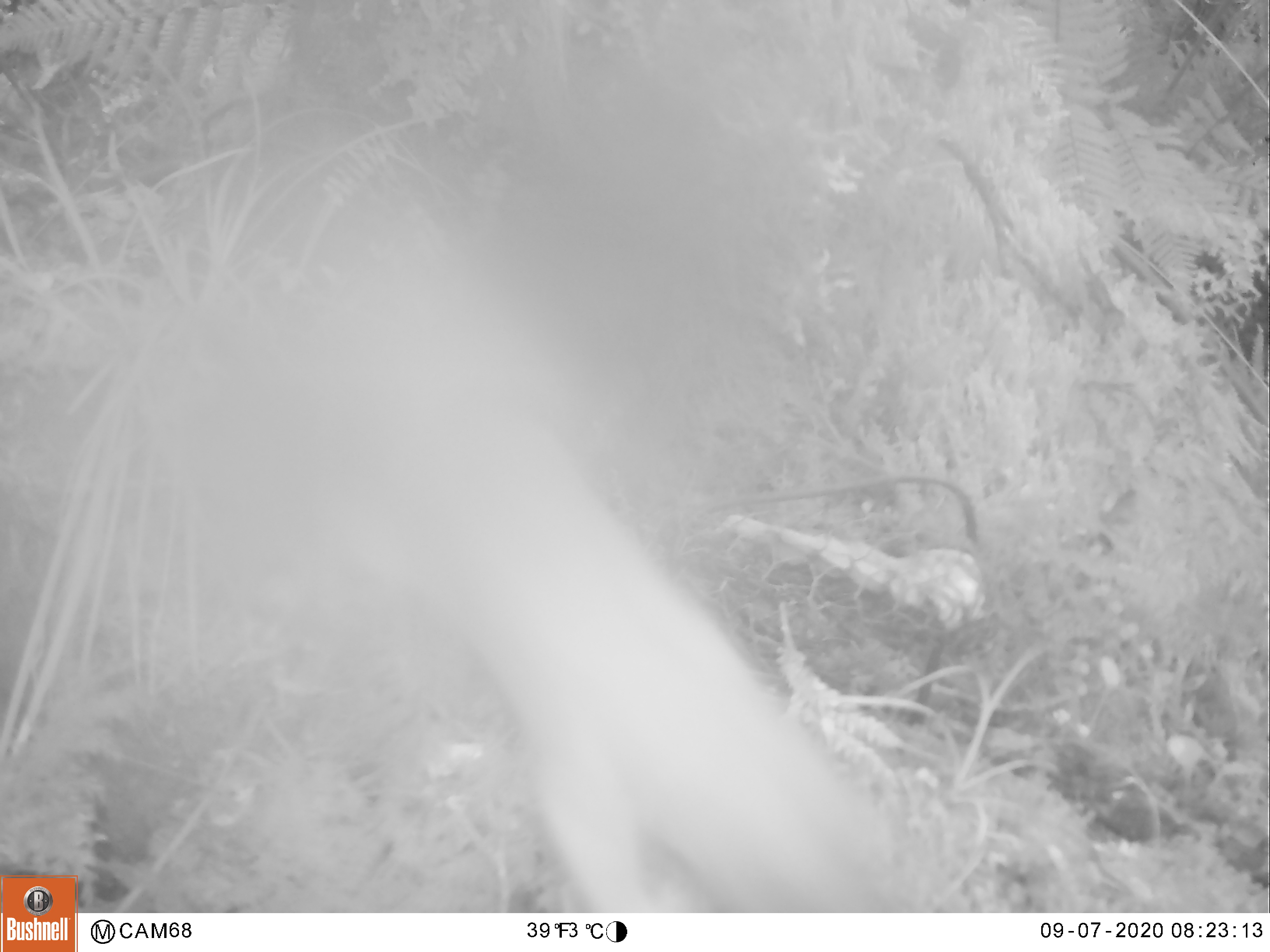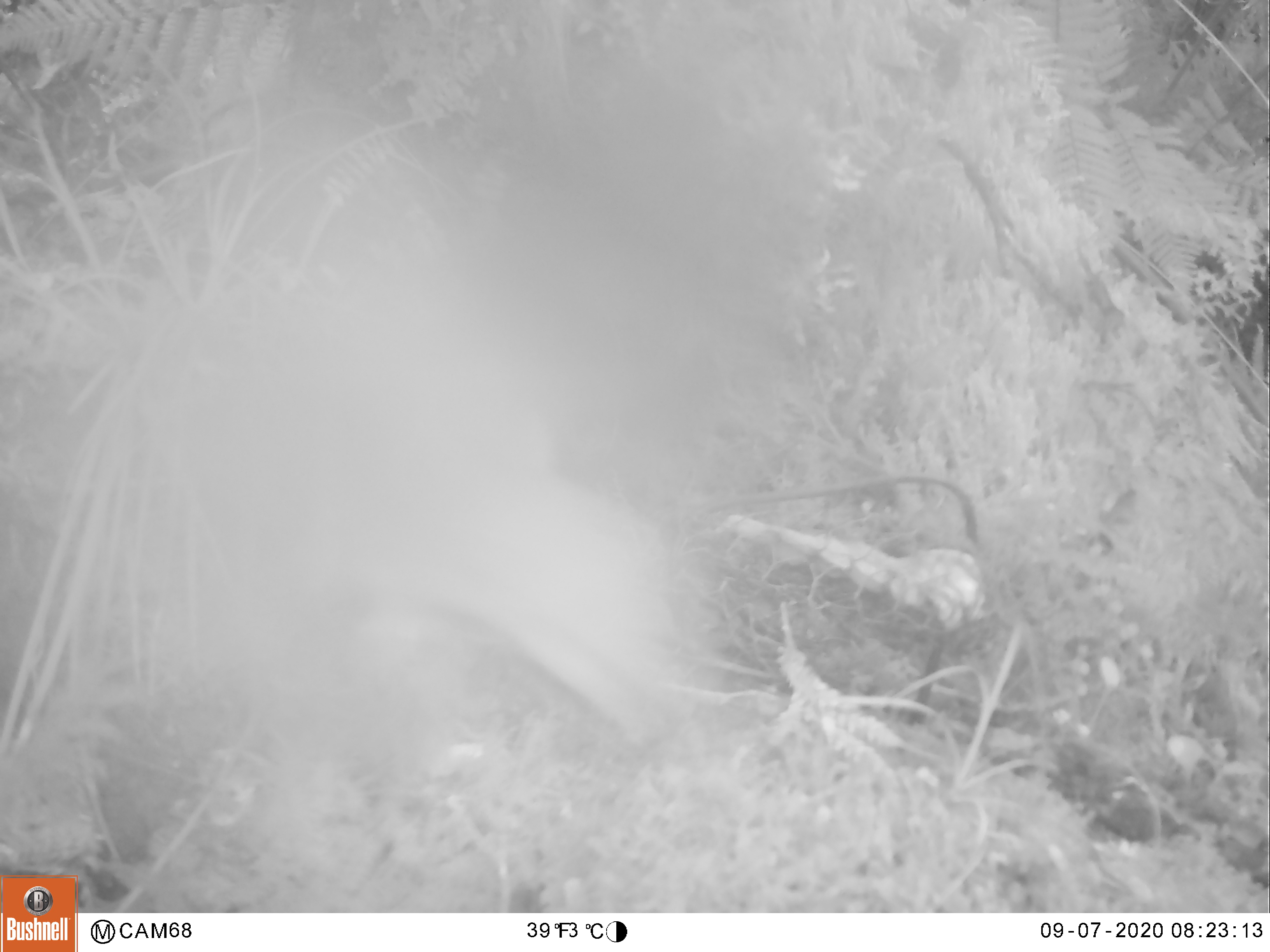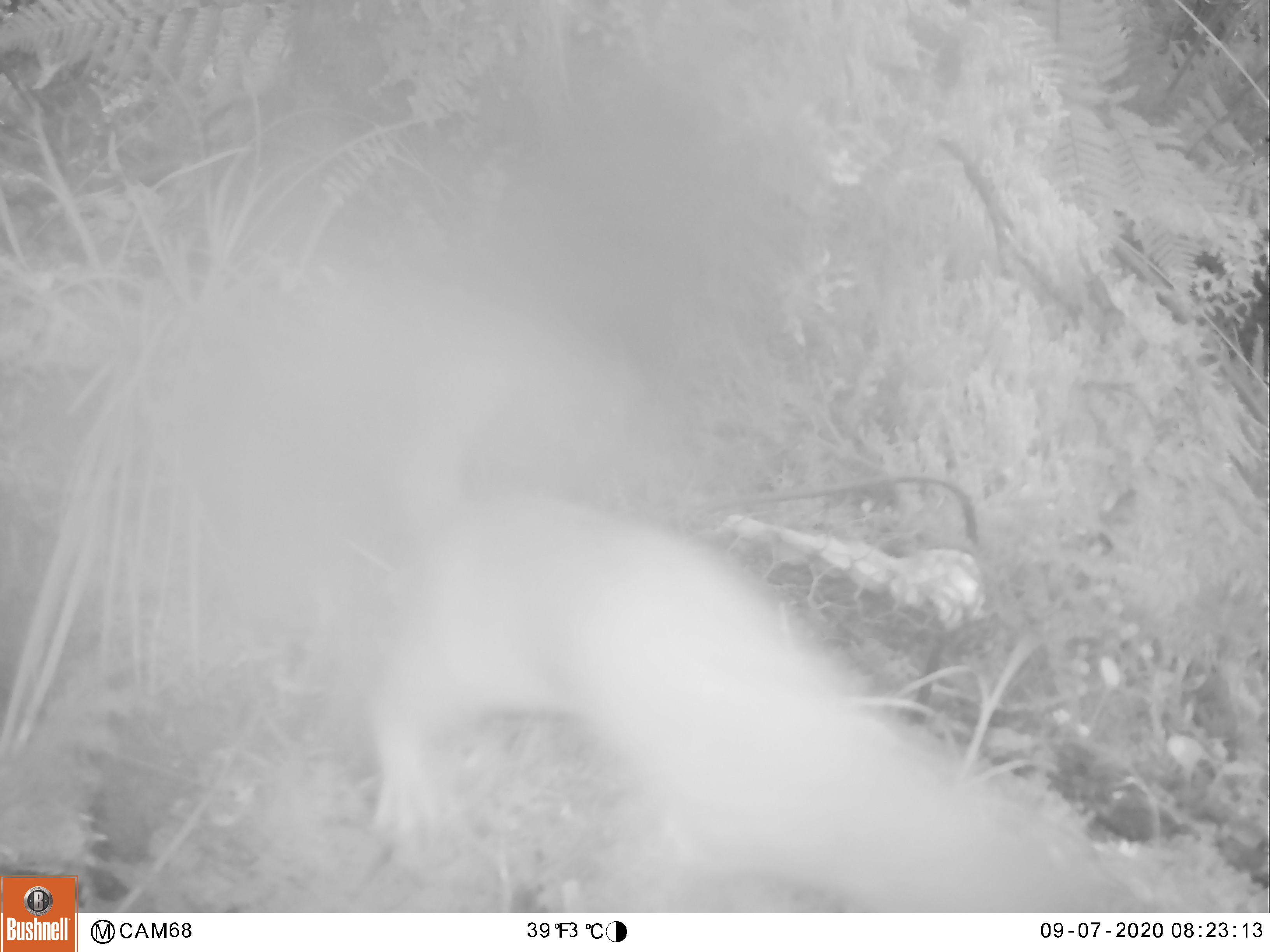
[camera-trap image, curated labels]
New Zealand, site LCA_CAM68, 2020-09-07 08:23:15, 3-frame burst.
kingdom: Animalia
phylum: Chordata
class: Mammalia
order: Carnivora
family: Mustelidae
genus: Mustela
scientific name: Mustela erminea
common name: stoat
Stoat (Mustela erminea).